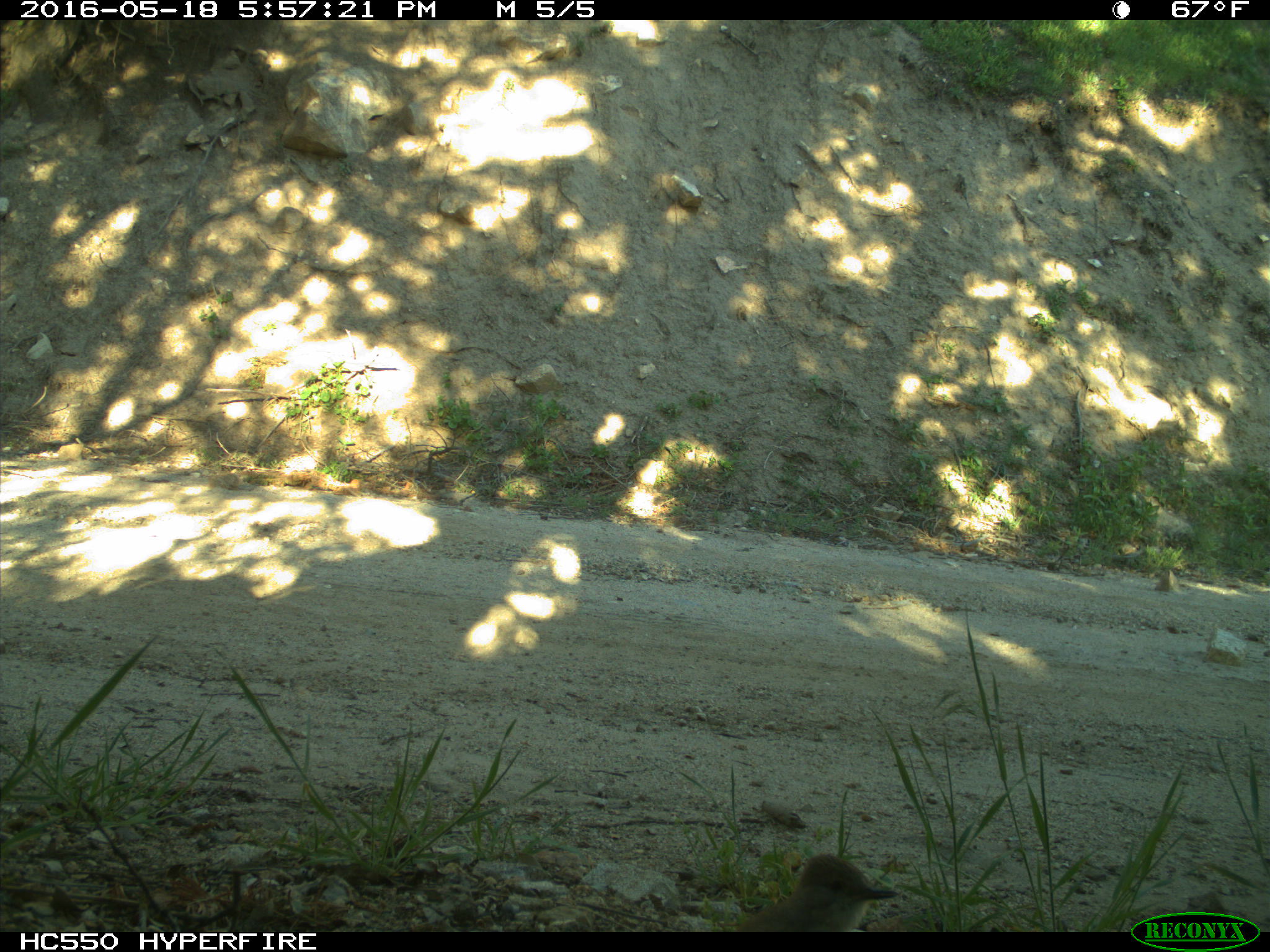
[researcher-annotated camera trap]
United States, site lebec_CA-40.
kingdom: Animalia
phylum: Chordata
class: Aves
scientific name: Aves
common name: birds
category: unidentified bird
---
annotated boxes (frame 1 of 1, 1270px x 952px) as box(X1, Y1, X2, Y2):
animal: box(732, 852, 899, 933)